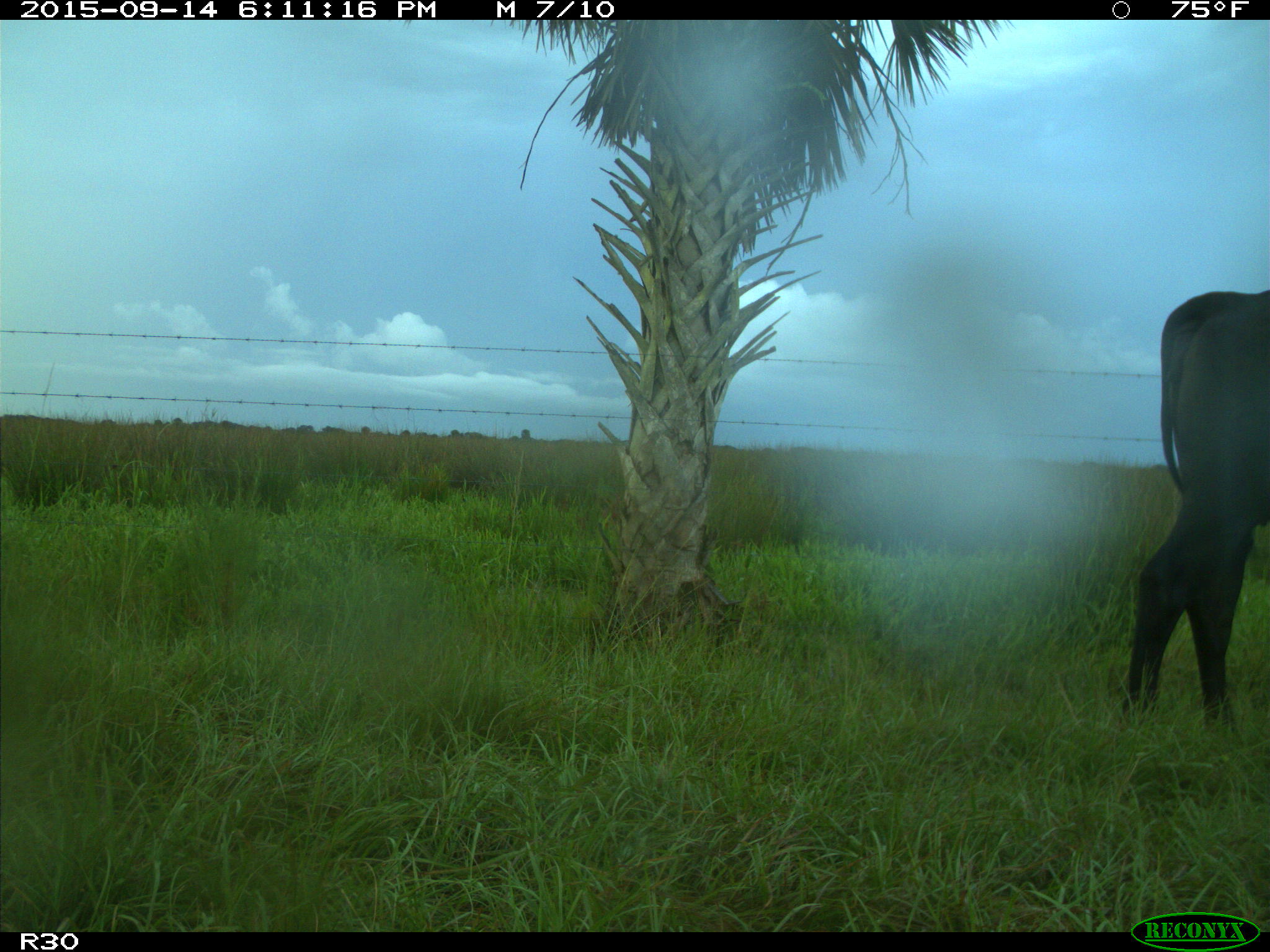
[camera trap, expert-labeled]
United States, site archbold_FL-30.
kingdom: Animalia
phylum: Chordata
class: Mammalia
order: Artiodactyla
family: Bovidae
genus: Bos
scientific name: Bos taurus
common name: domestic cow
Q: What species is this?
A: Bos taurus (domestic cow).